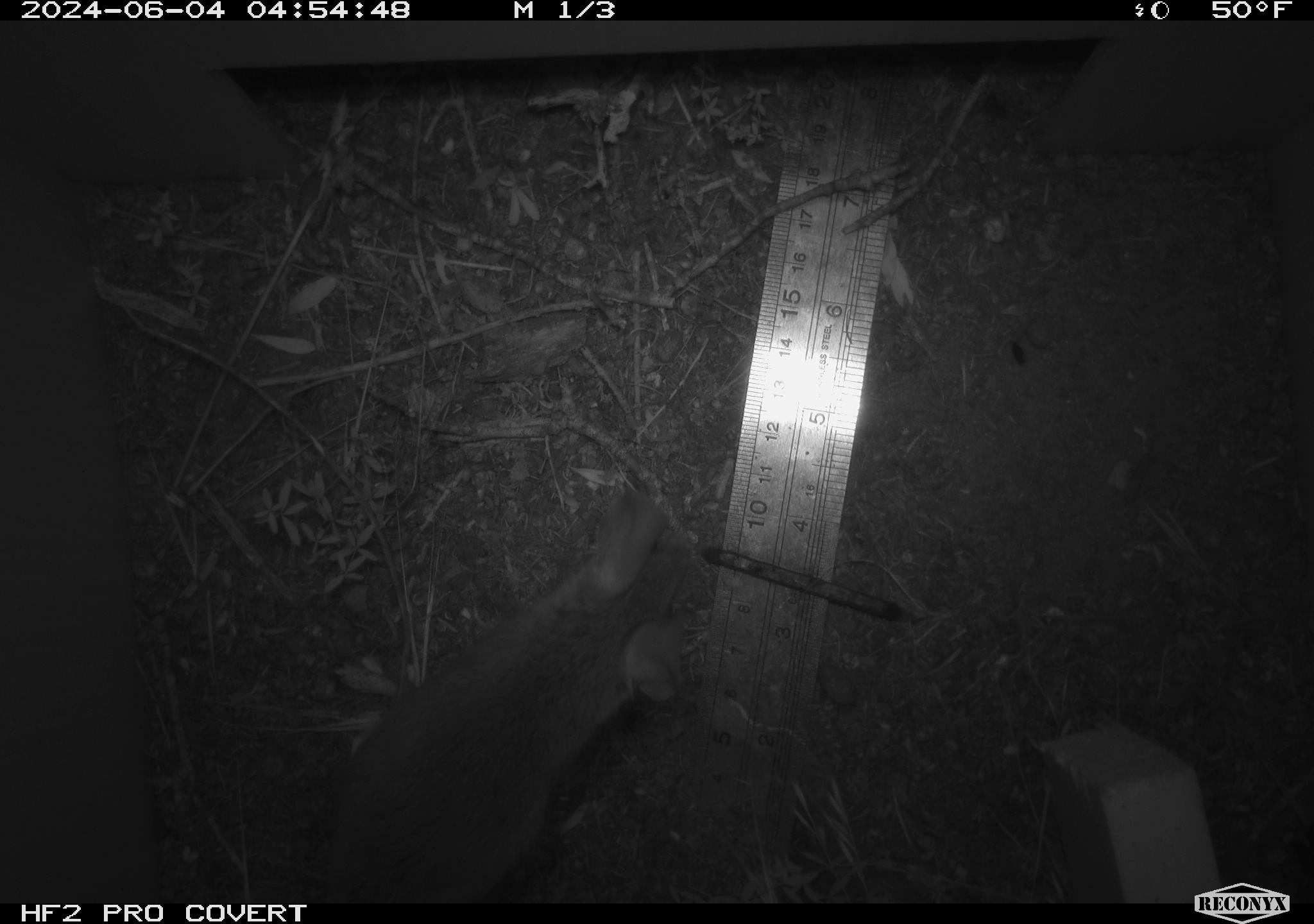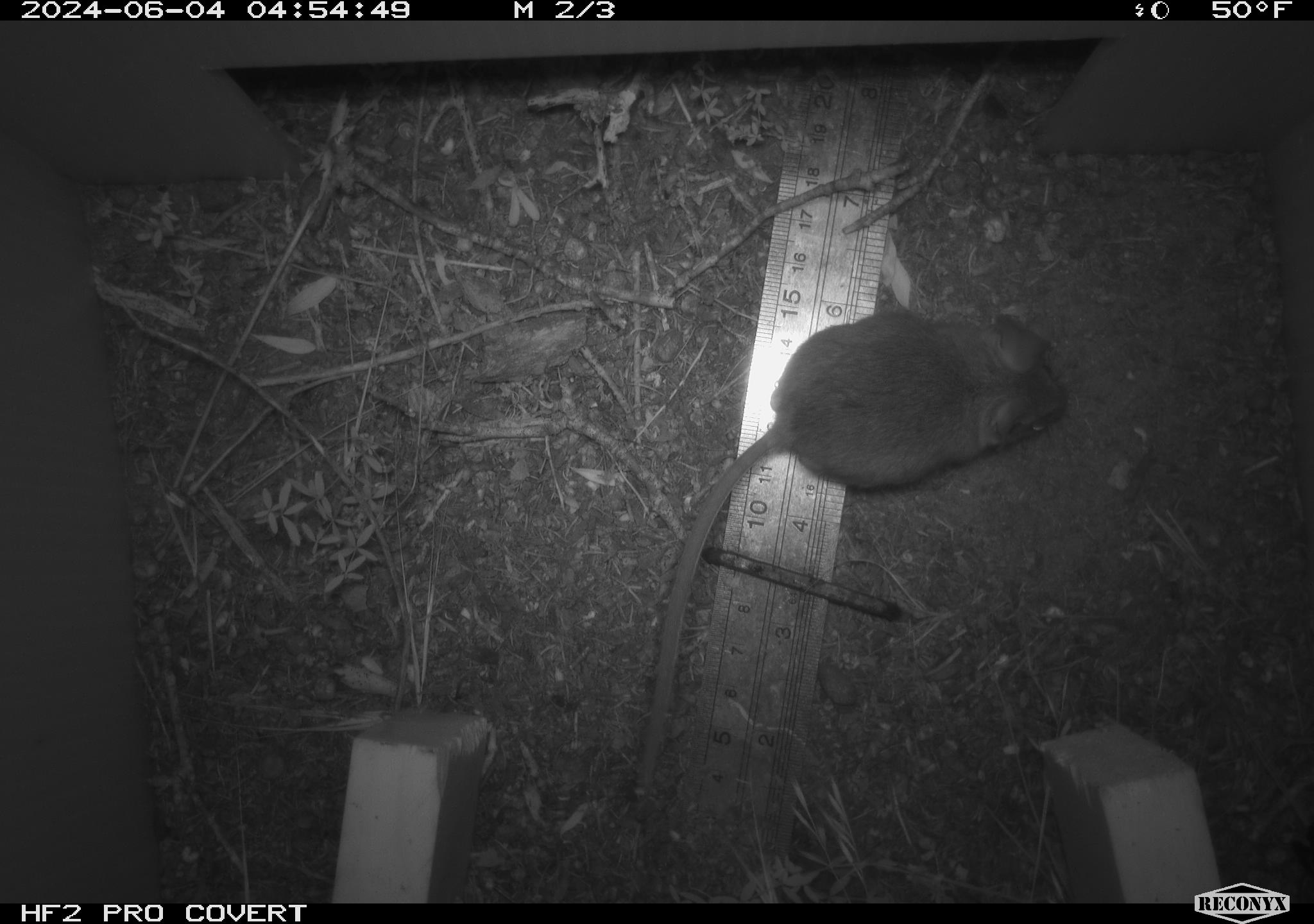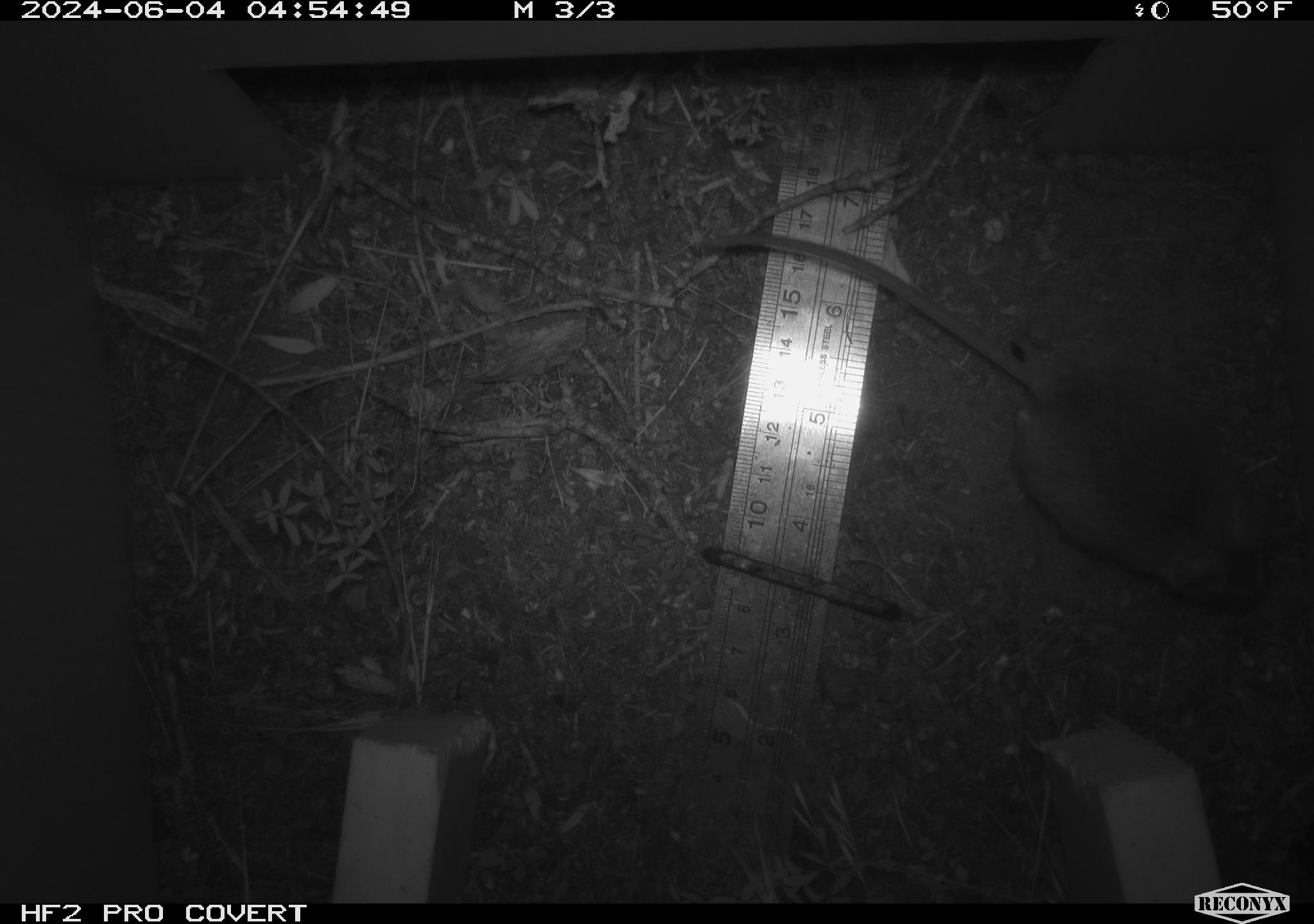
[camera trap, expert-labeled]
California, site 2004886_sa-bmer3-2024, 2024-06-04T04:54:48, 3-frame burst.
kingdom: Animalia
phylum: Chordata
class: Mammalia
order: Rodentia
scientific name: Rodentia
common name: mouse species